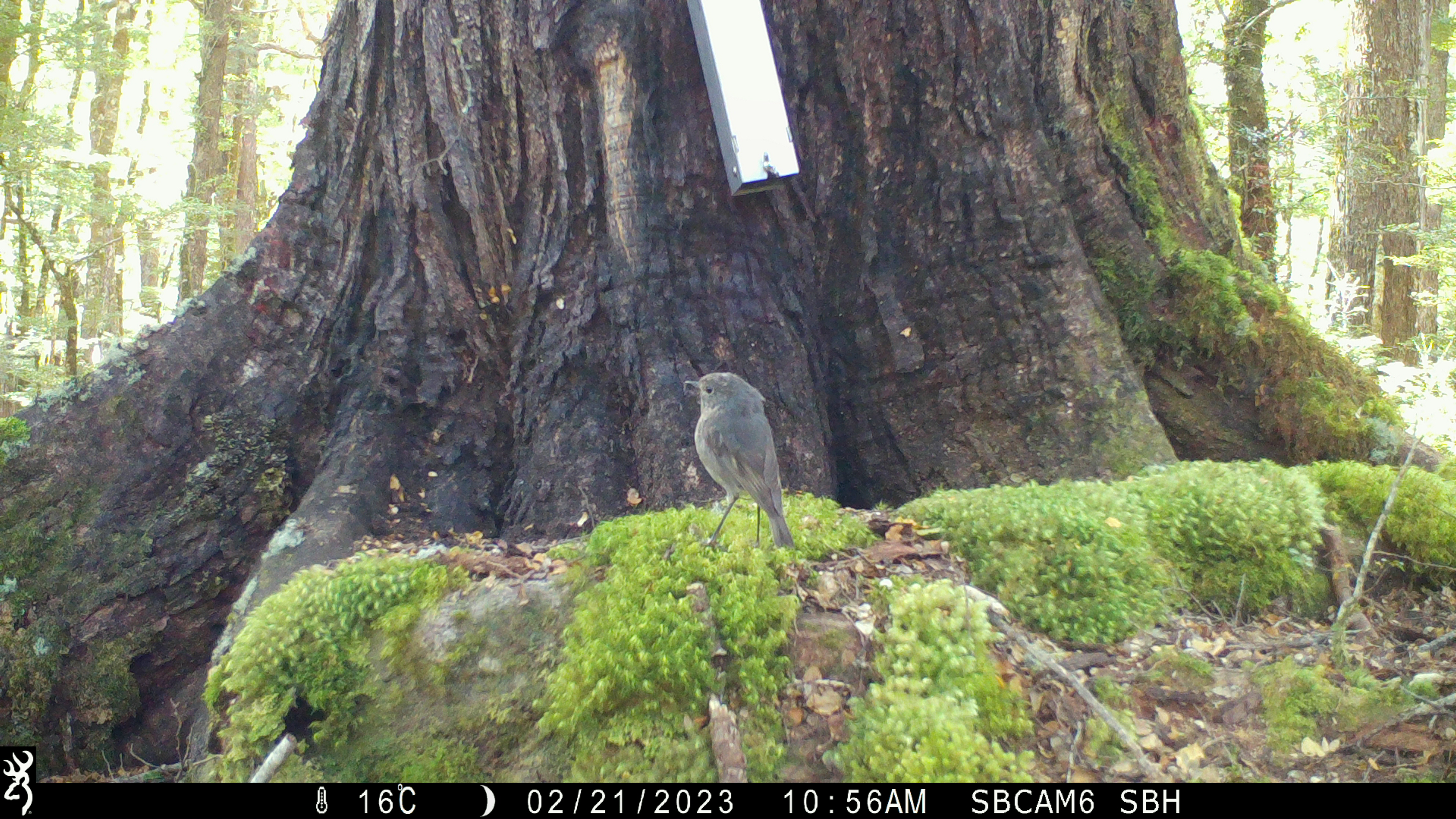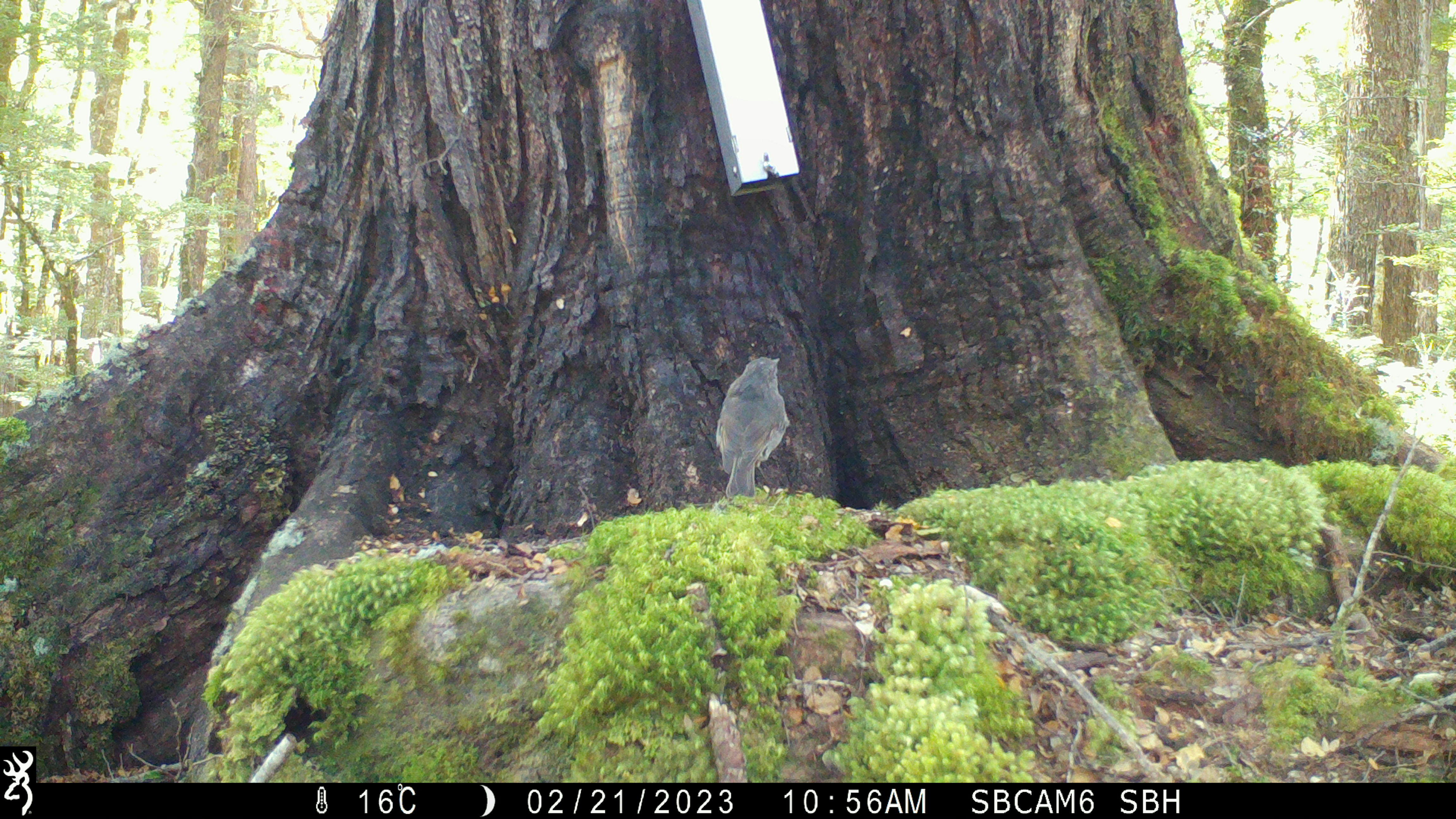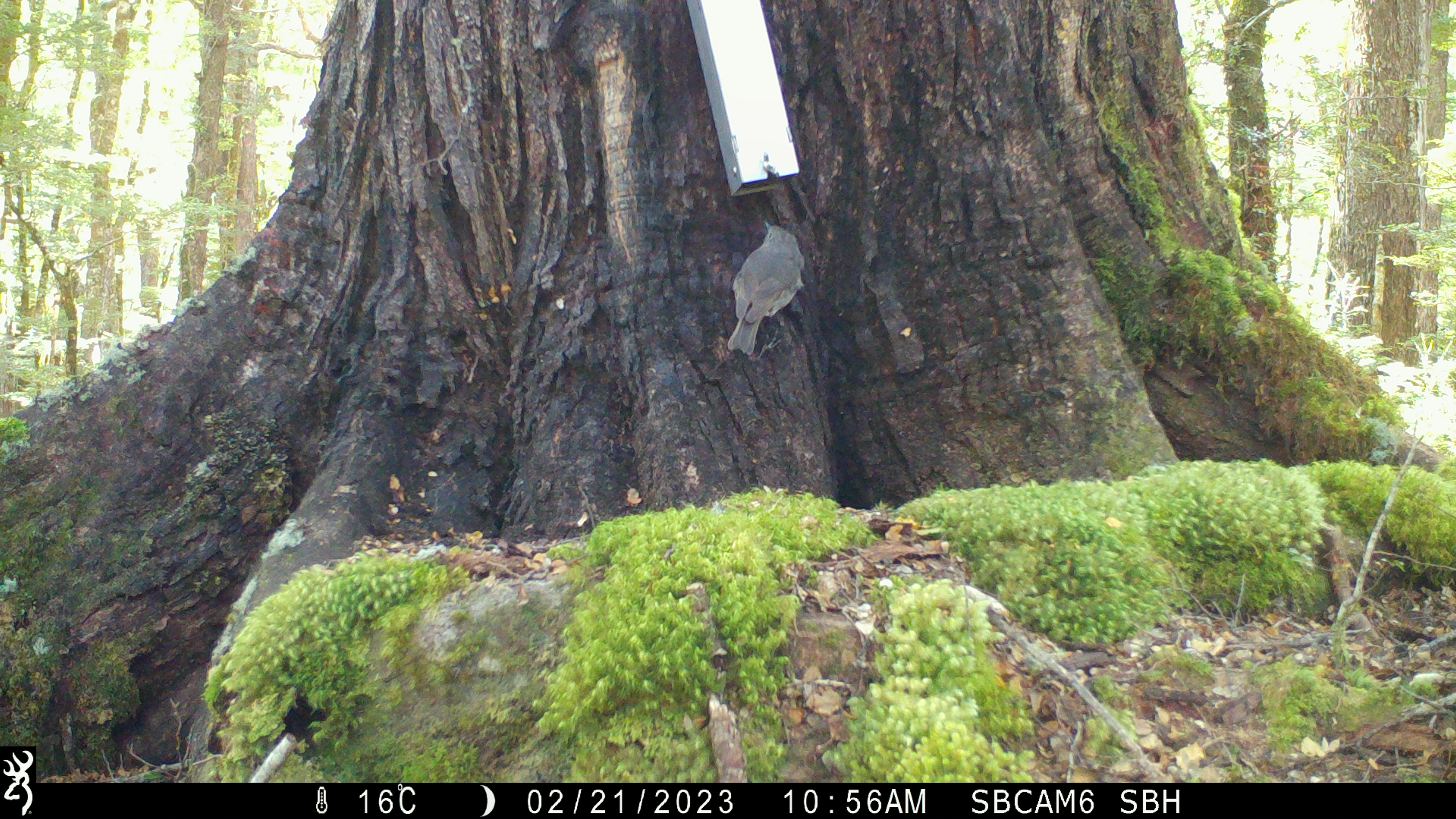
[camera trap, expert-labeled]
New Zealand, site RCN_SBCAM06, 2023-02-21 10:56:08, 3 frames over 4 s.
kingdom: Animalia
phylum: Chordata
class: Aves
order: Passeriformes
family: Petroicidae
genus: Petroica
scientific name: Petroica australis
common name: new zealand robin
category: robin